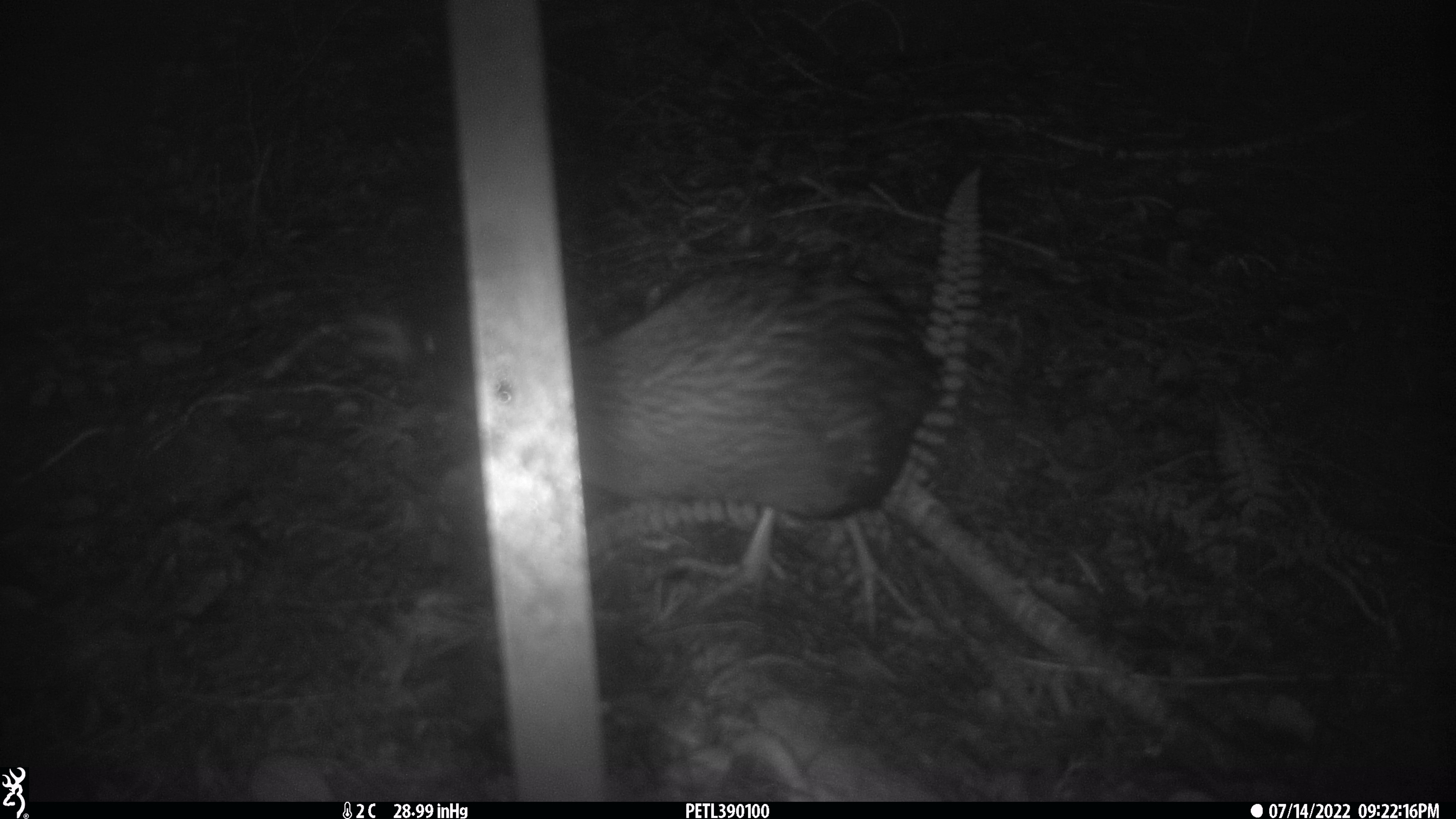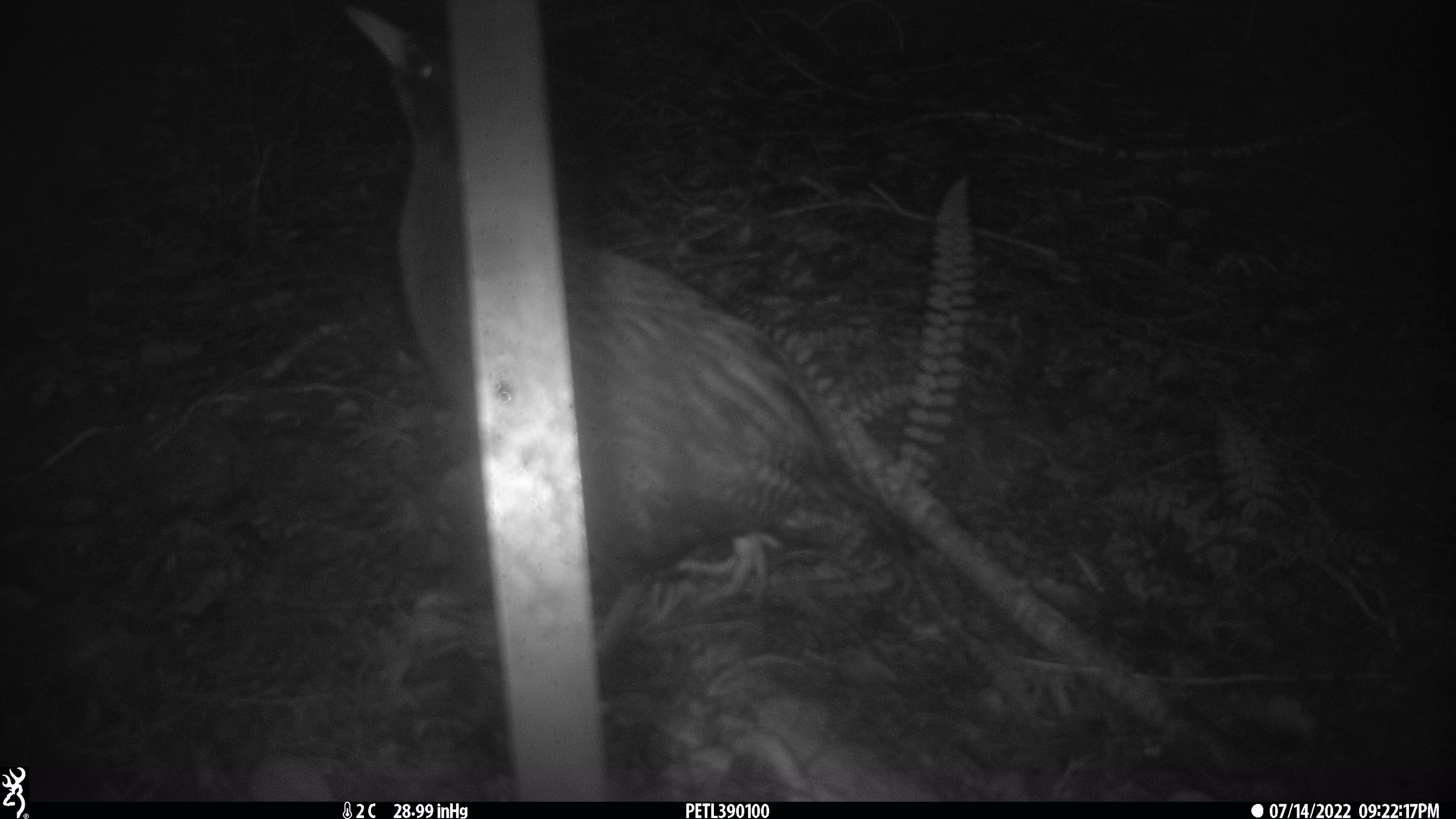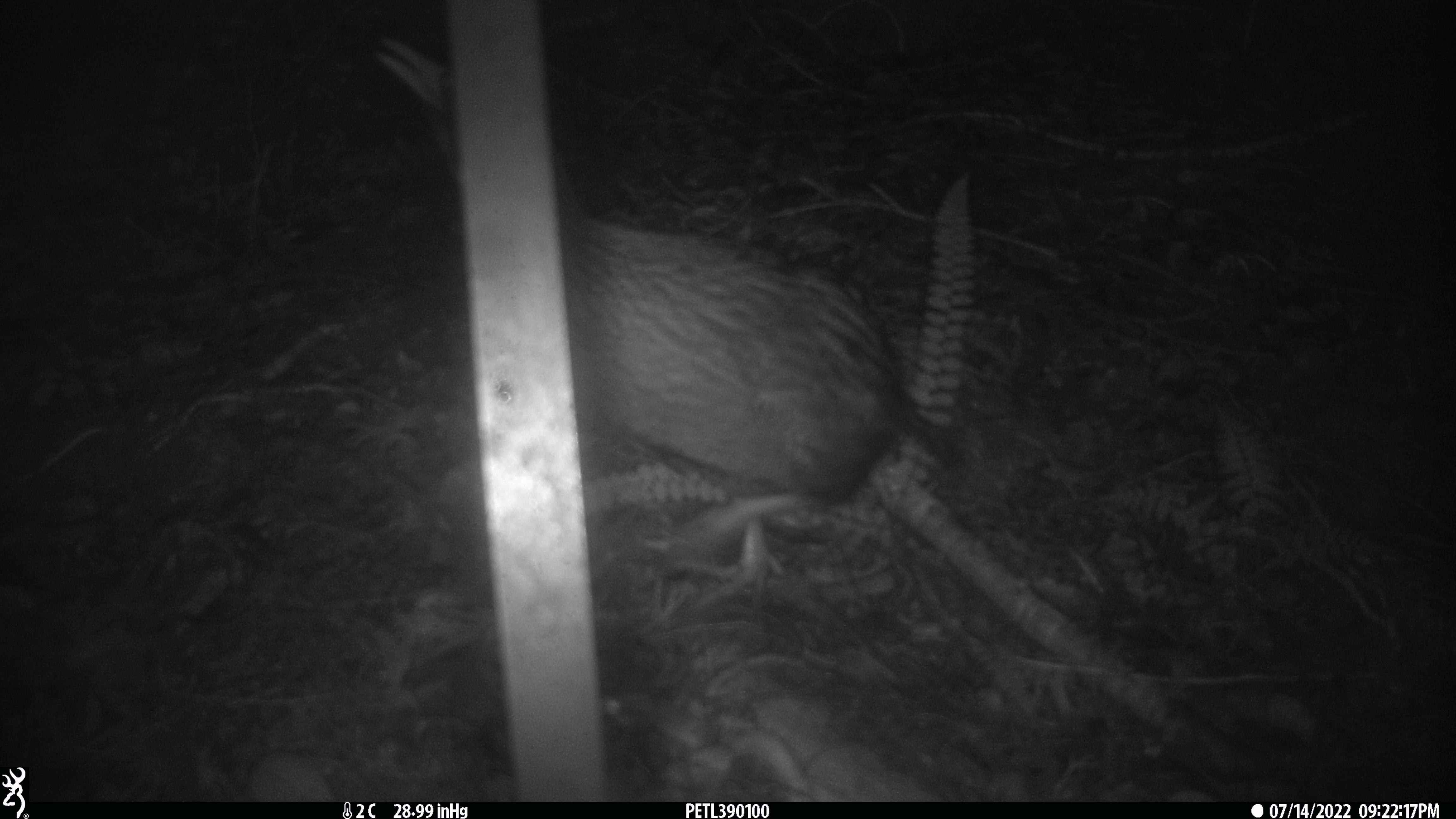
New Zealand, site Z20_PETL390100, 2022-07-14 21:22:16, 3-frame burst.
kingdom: Animalia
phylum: Chordata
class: Aves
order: Gruiformes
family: Rallidae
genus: Gallirallus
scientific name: Gallirallus australis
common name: weka